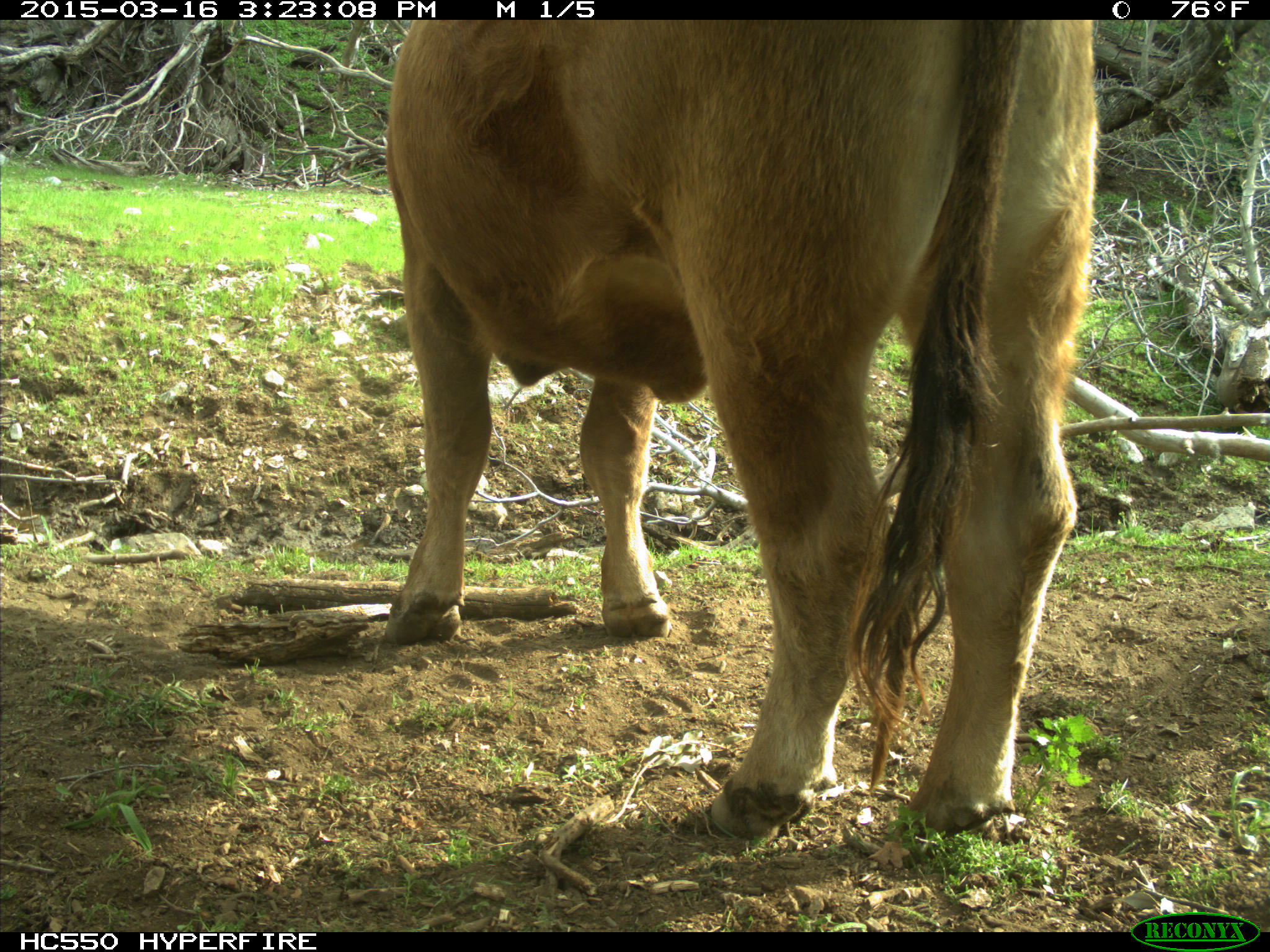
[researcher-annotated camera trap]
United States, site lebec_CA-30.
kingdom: Animalia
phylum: Chordata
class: Mammalia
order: Artiodactyla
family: Bovidae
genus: Bos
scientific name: Bos taurus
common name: domestic cow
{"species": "Bos taurus (domestic cow)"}